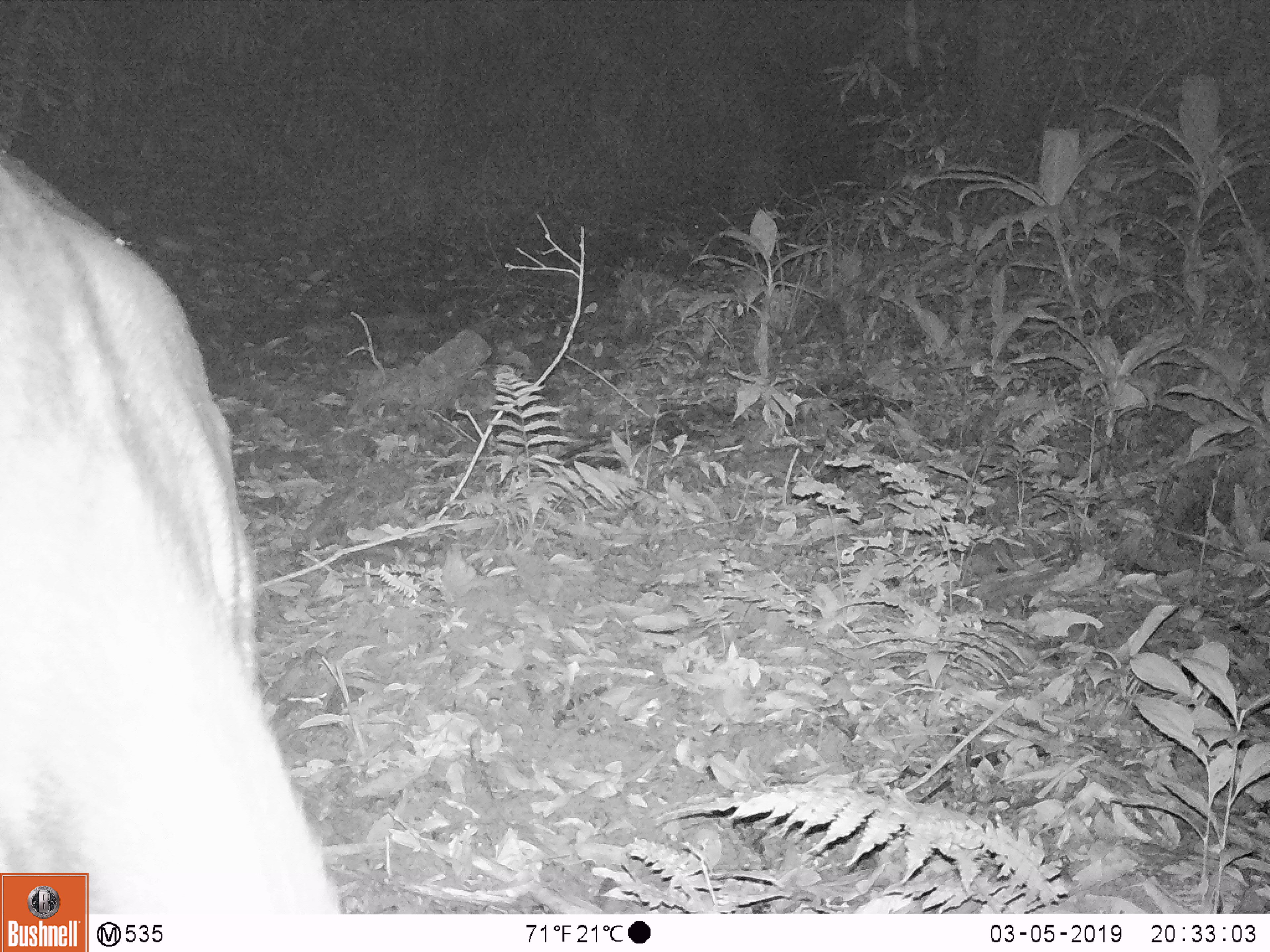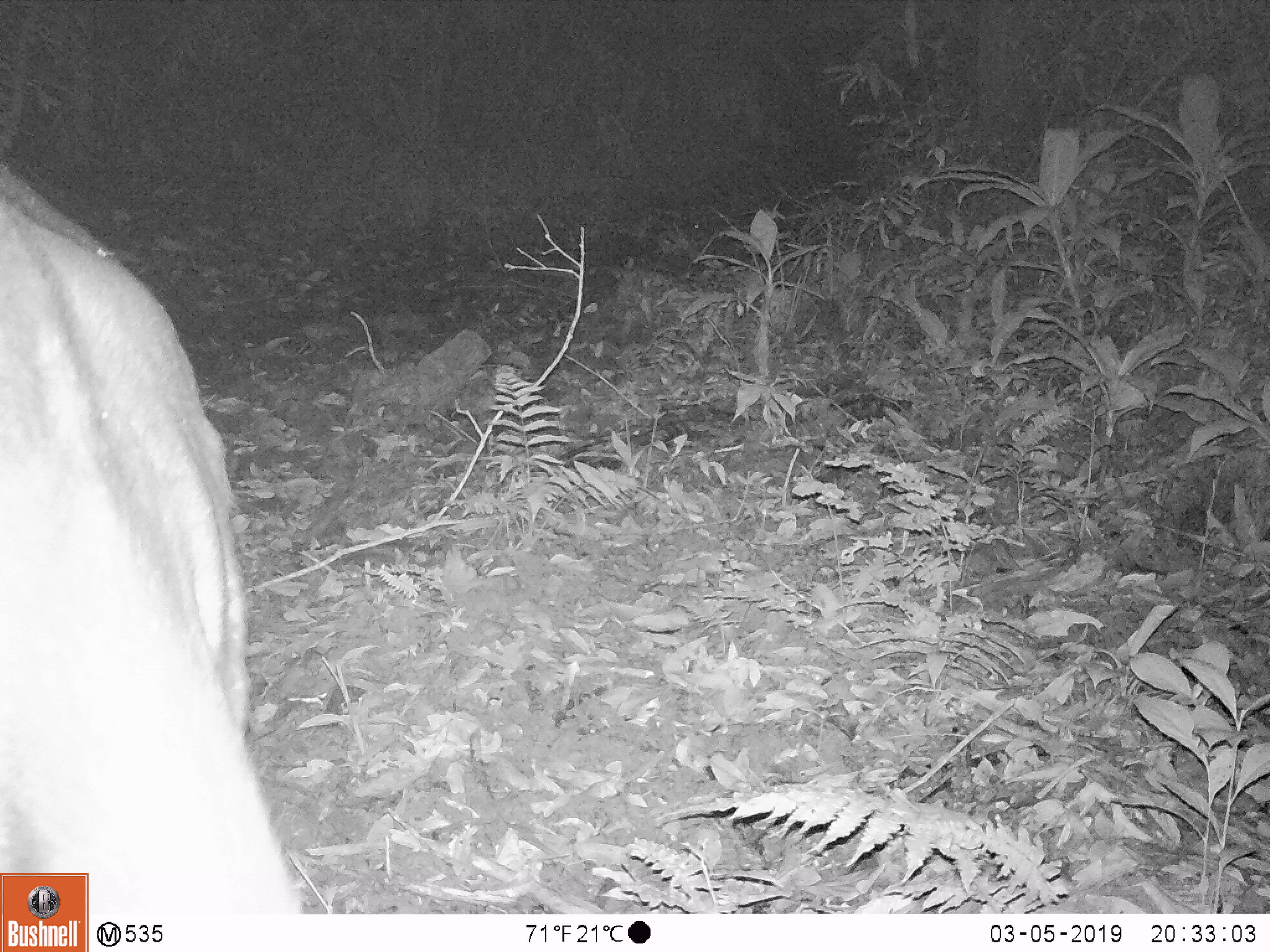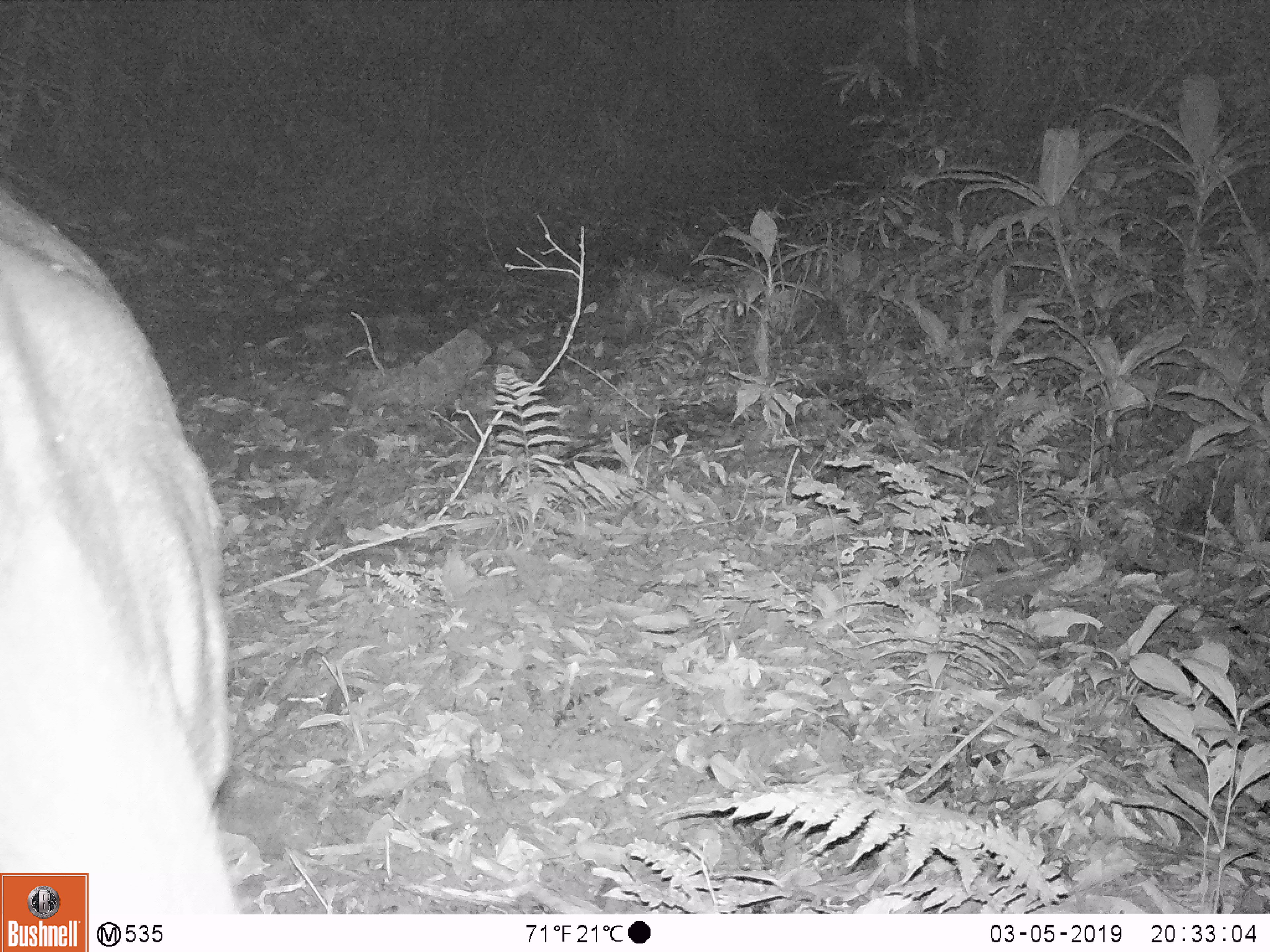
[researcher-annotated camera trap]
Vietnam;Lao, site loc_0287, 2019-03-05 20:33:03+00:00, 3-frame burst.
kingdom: Animalia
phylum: Chordata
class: Mammalia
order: Artiodactyla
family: Cervidae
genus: Rusa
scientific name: Rusa unicolor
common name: sambar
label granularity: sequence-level